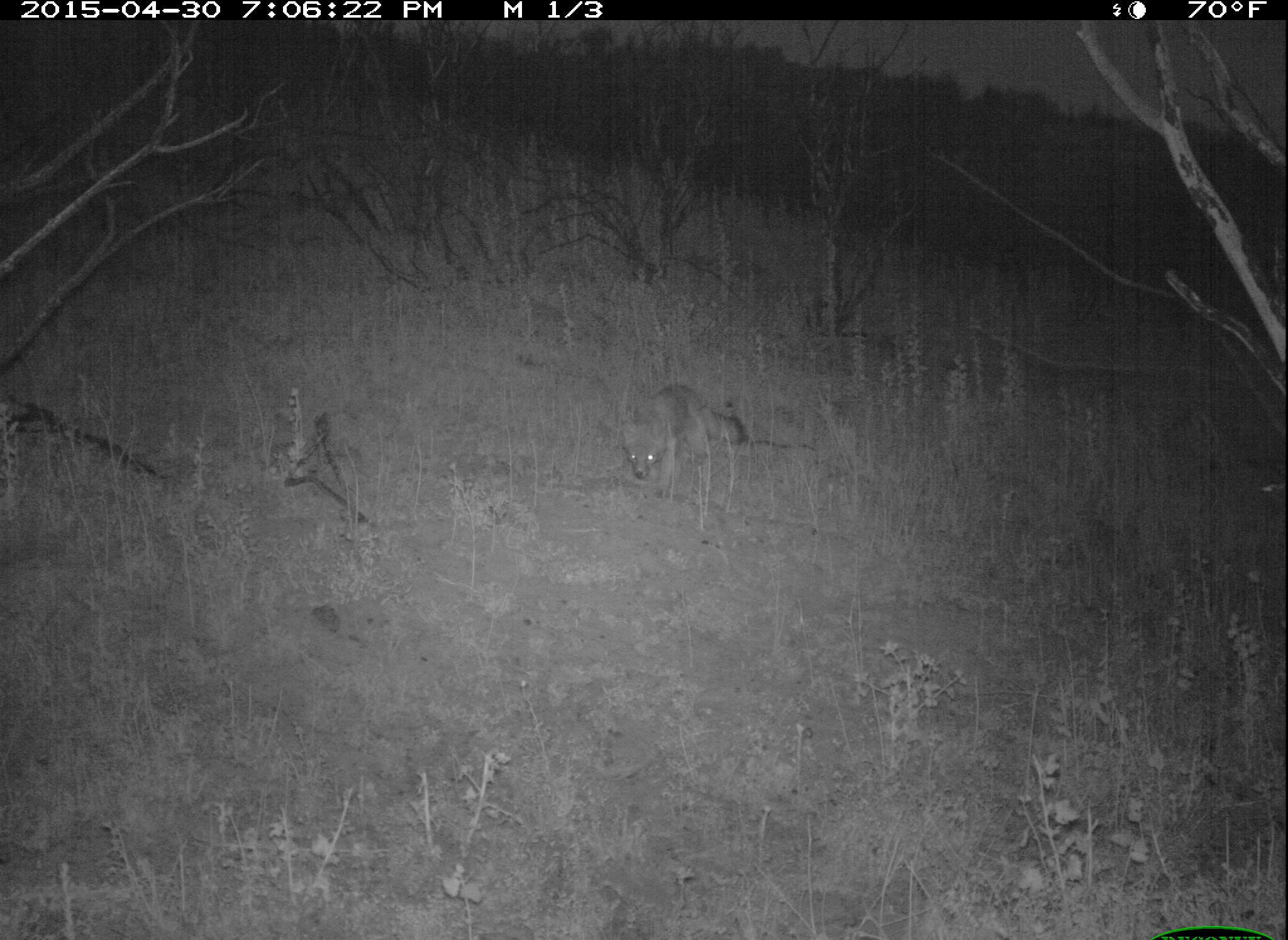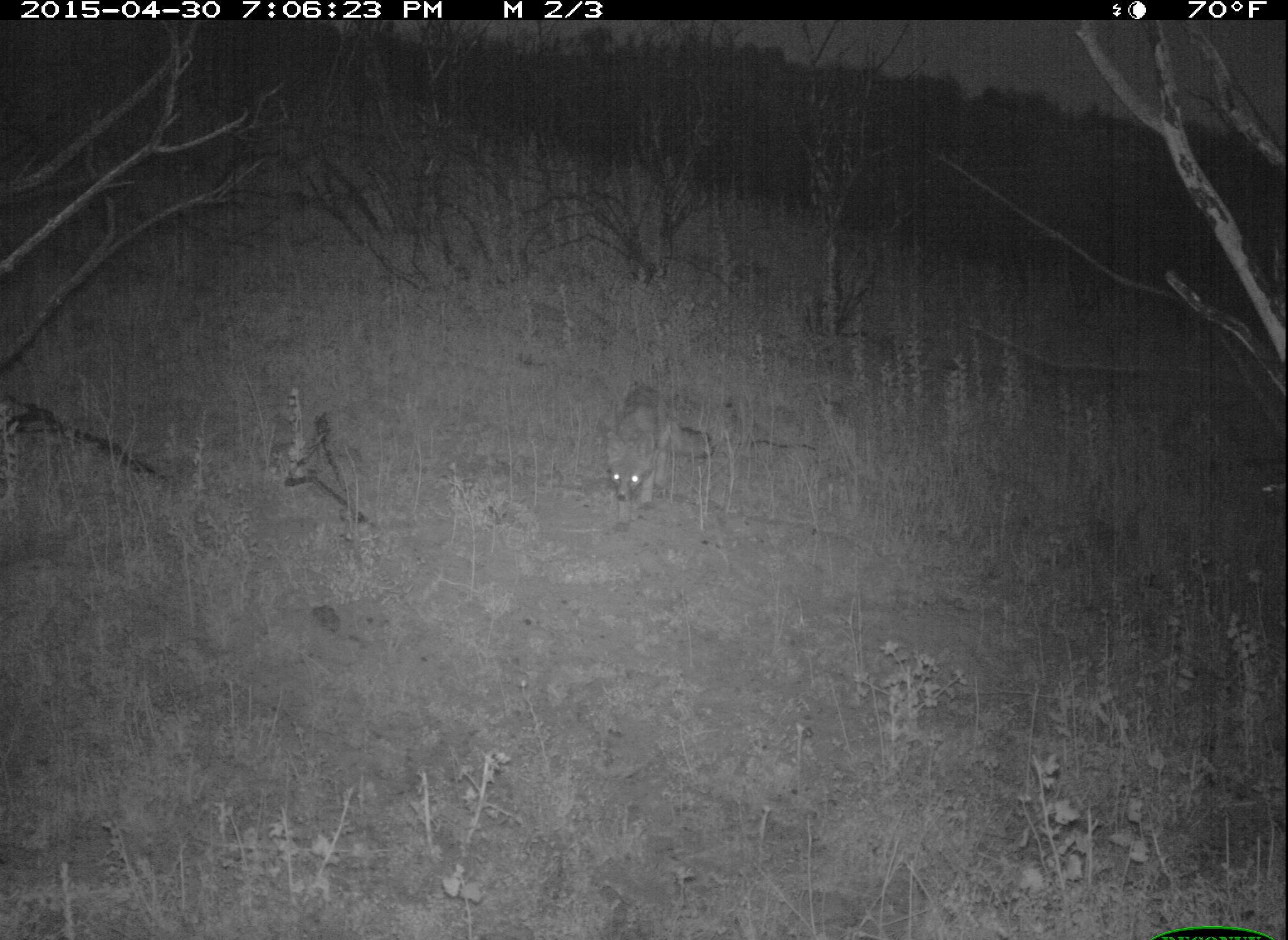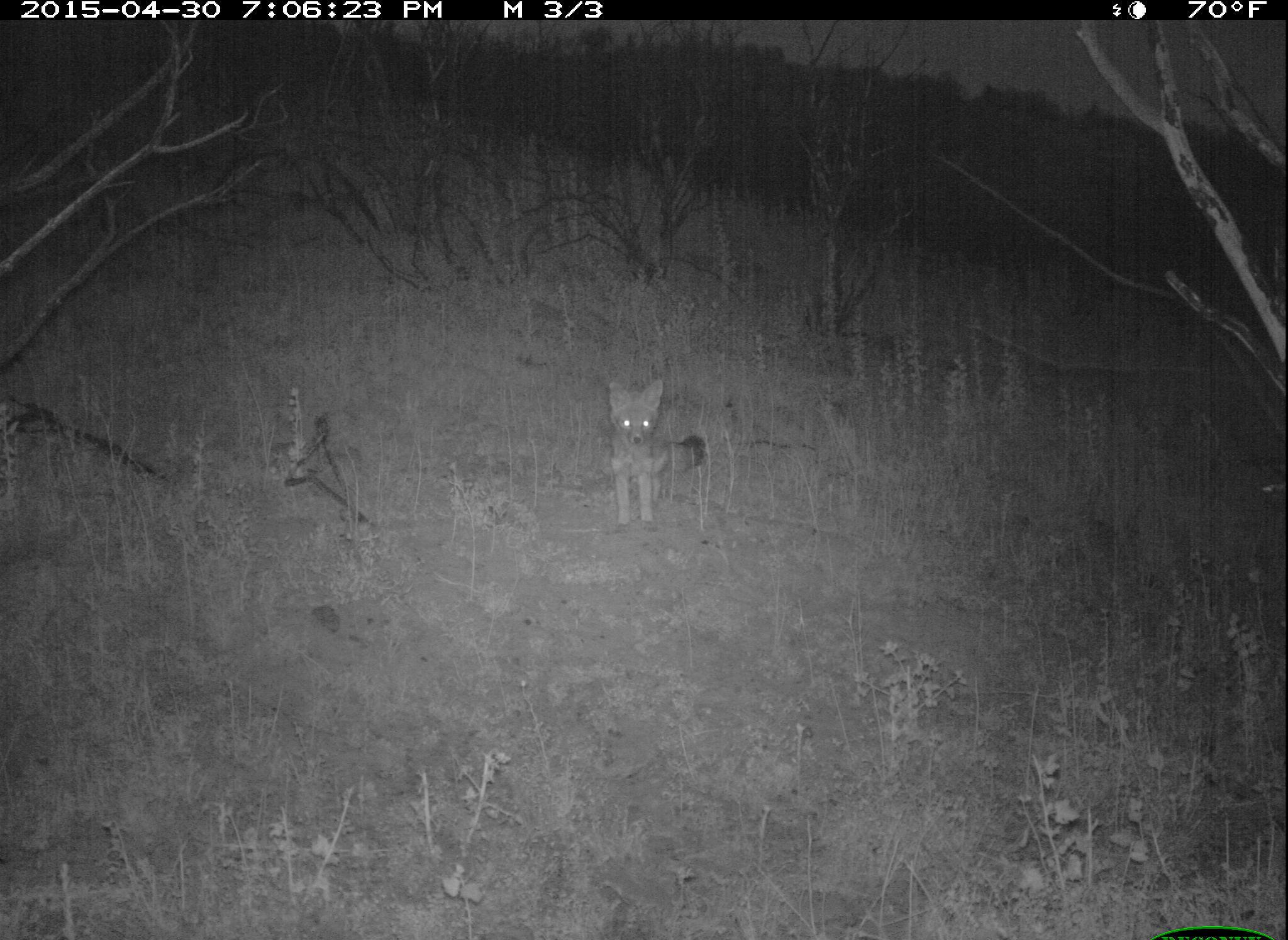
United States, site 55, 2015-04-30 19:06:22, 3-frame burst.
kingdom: Animalia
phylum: Chordata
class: Mammalia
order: Carnivora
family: Canidae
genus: Urocyon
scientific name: Urocyon cinereoargenteus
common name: gray fox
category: fox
Fox (gray fox) (Urocyon cinereoargenteus).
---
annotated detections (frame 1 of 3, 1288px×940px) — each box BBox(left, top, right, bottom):
fox: BBox(614, 379, 747, 500)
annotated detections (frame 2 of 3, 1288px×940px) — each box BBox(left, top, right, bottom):
fox: BBox(597, 383, 713, 534)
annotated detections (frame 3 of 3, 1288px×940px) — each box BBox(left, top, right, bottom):
fox: BBox(600, 378, 710, 535)